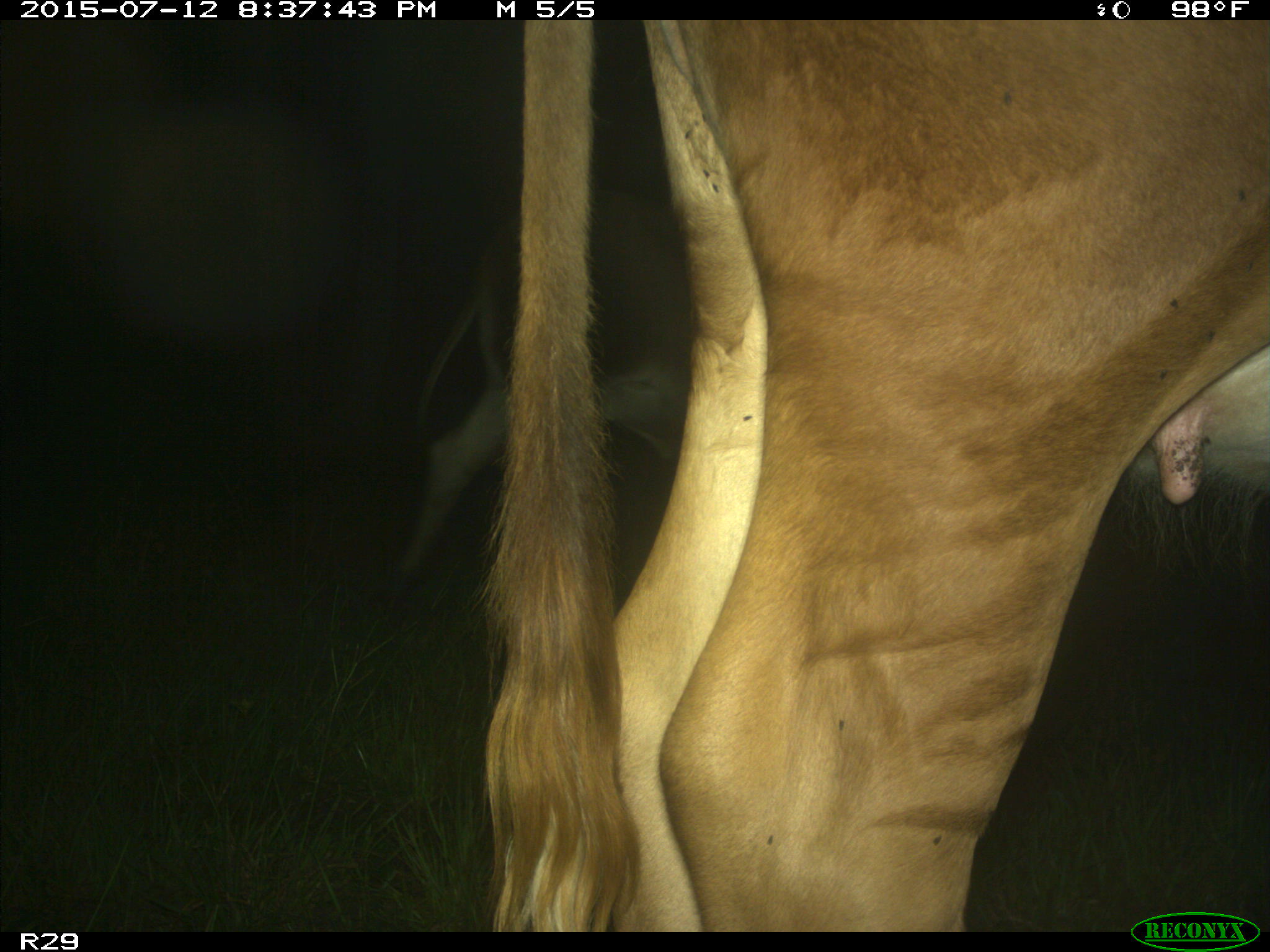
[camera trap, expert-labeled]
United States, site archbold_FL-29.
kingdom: Animalia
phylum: Chordata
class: Mammalia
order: Artiodactyla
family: Bovidae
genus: Bos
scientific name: Bos taurus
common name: domestic cow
Bos taurus (domestic cow).